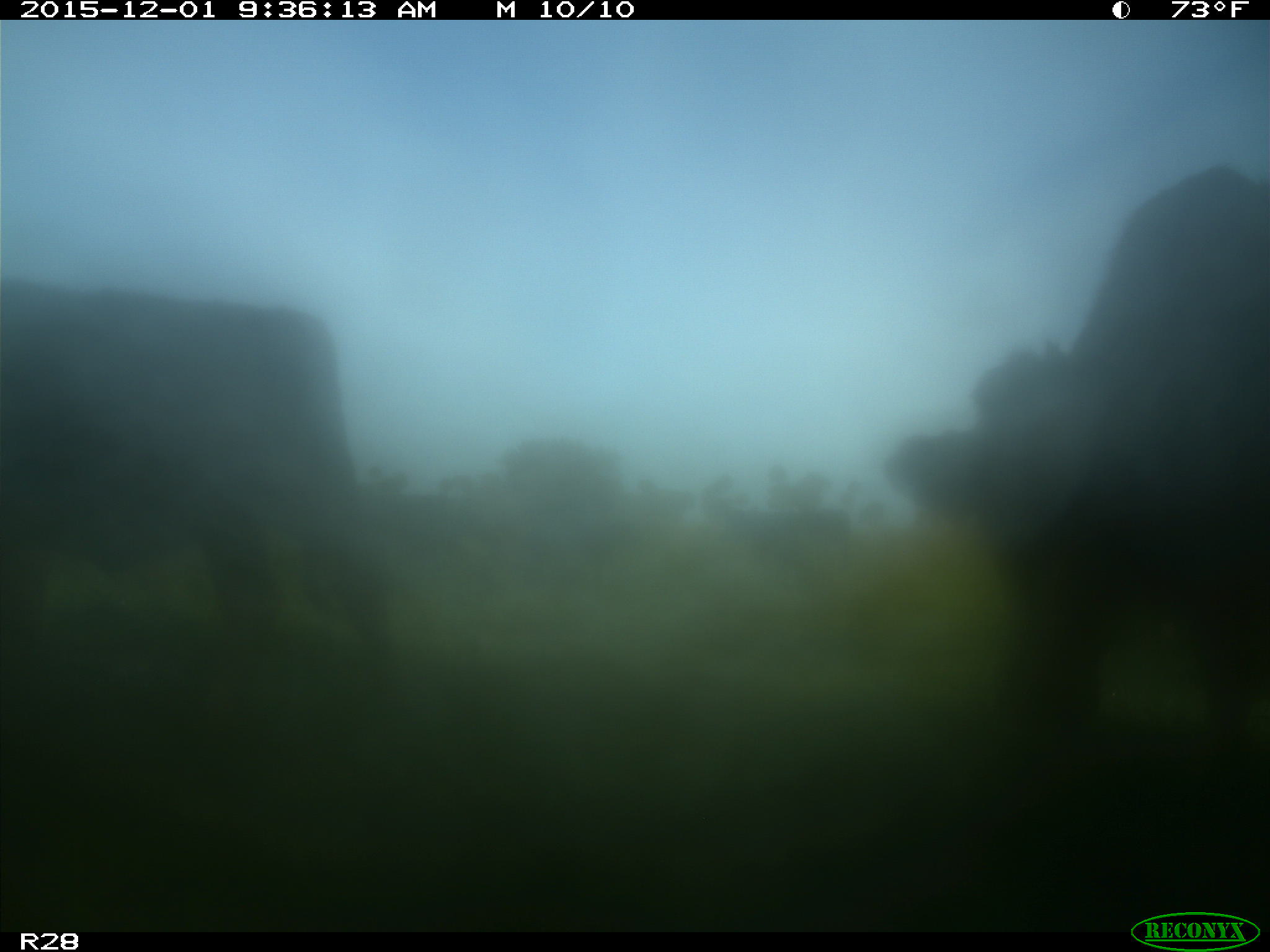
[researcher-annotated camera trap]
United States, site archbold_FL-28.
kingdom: Animalia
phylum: Chordata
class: Mammalia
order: Artiodactyla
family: Bovidae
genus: Bos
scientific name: Bos taurus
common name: domestic cow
Bos taurus (domestic cow).